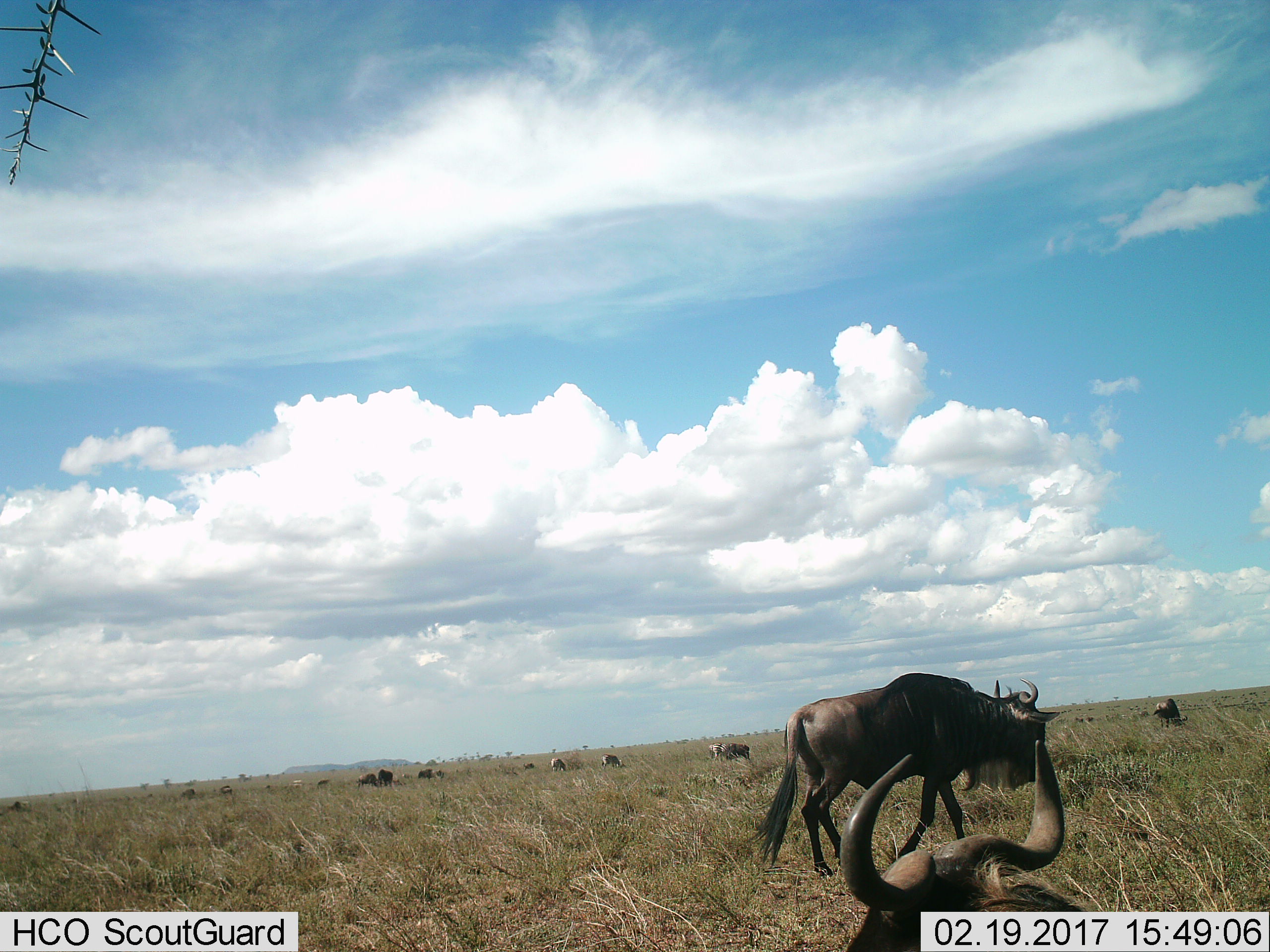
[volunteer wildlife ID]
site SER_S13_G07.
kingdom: Animalia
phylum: Chordata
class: Mammalia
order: Artiodactyla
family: Bovidae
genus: Connochaetes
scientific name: Connochaetes taurinus taurinus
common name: blue wildebeest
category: wildebeestblue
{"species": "wildebeestblue (blue wildebeest) (Connochaetes taurinus taurinus)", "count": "11-50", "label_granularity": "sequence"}